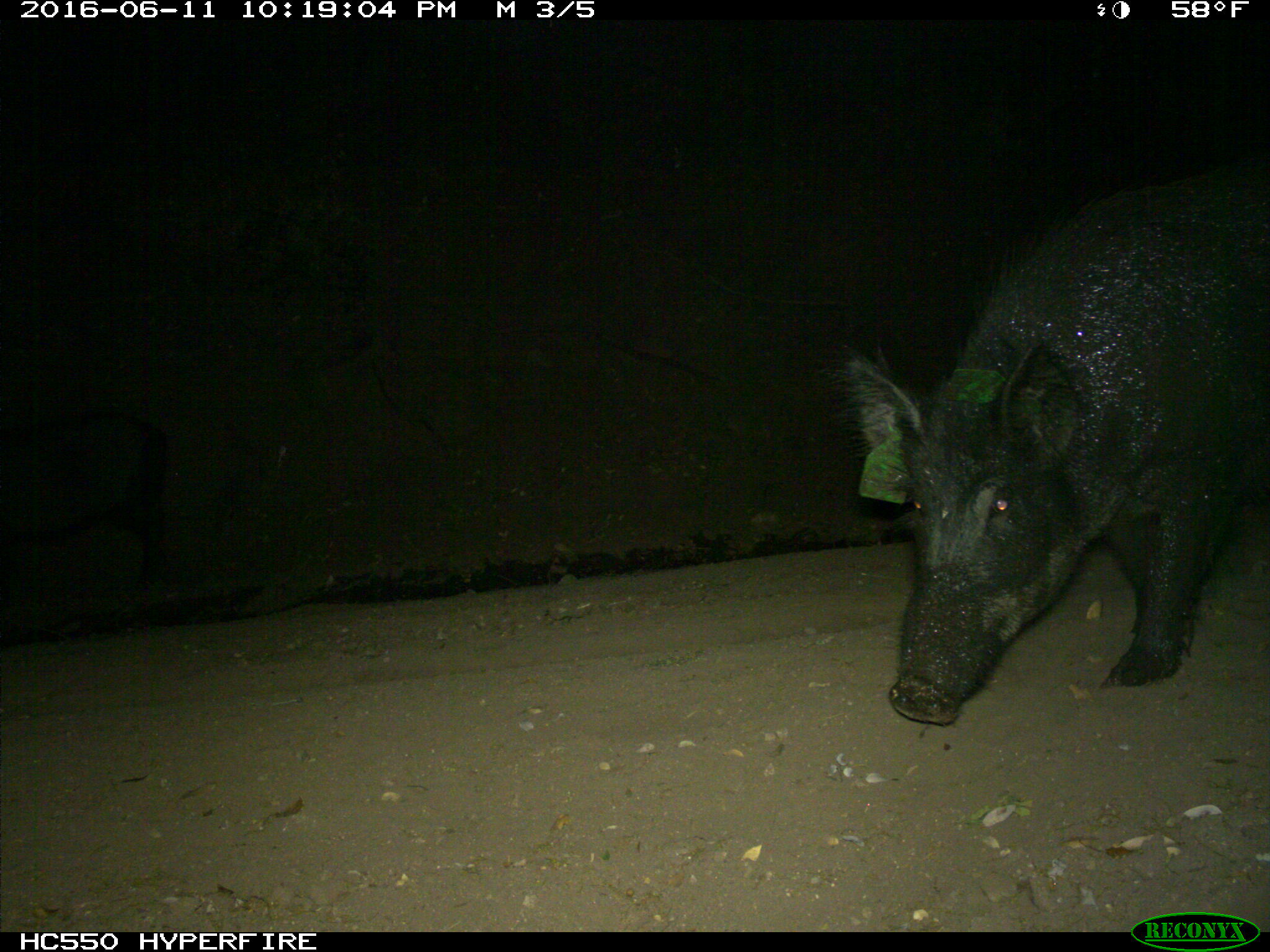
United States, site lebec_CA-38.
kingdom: Animalia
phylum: Chordata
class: Mammalia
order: Artiodactyla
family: Suidae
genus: Sus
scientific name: Sus scrofa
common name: wild boar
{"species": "Sus scrofa (wild boar)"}